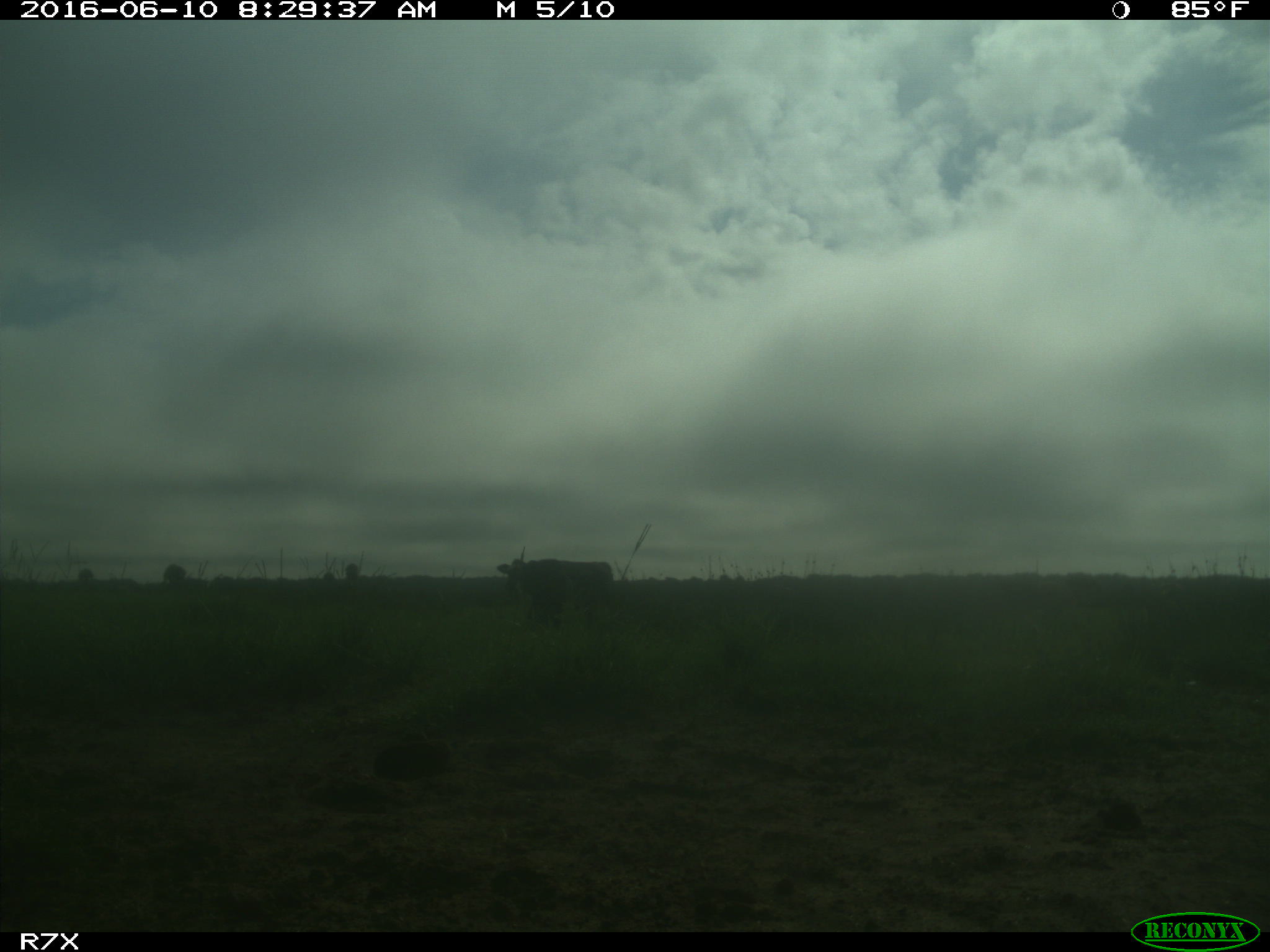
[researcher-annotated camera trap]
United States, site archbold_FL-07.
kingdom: Animalia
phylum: Chordata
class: Mammalia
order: Artiodactyla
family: Bovidae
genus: Bos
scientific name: Bos taurus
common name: domestic cow